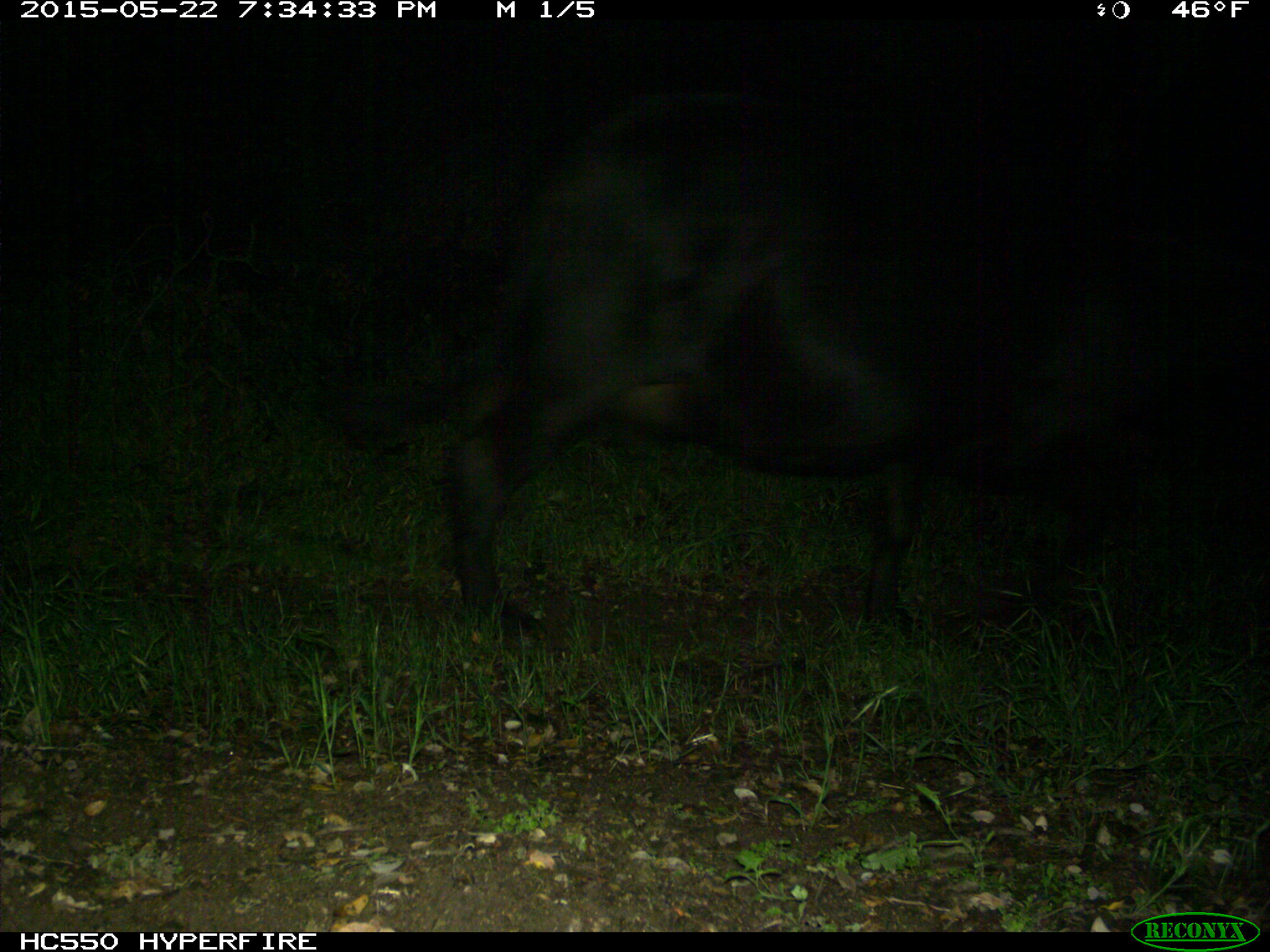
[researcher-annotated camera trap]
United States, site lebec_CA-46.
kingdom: Animalia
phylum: Chordata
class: Mammalia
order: Artiodactyla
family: Bovidae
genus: Bos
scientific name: Bos taurus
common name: domestic cow